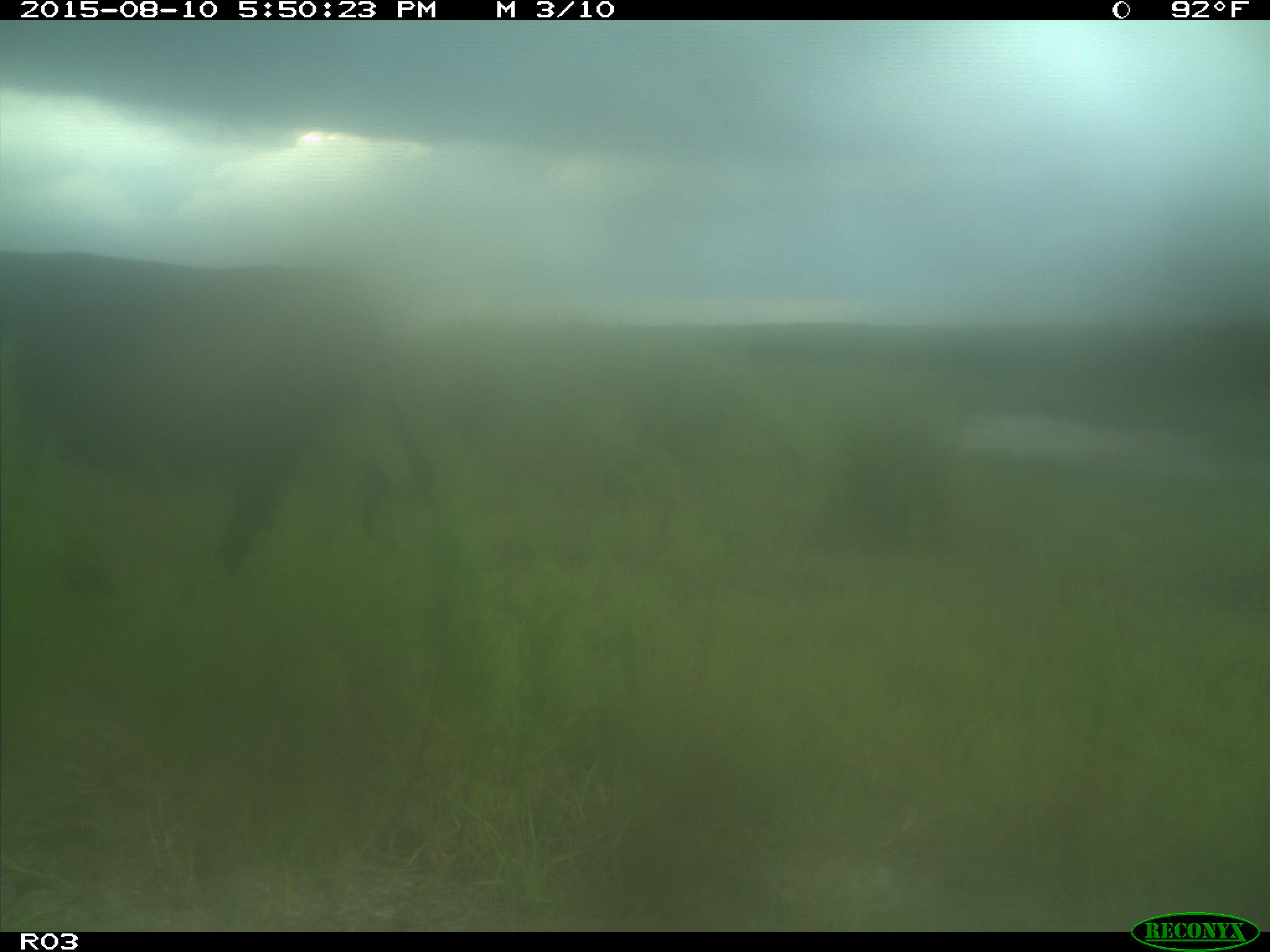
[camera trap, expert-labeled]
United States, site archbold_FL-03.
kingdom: Animalia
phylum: Chordata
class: Mammalia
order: Artiodactyla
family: Bovidae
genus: Bos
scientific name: Bos taurus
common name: domestic cow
Bos taurus (domestic cow).